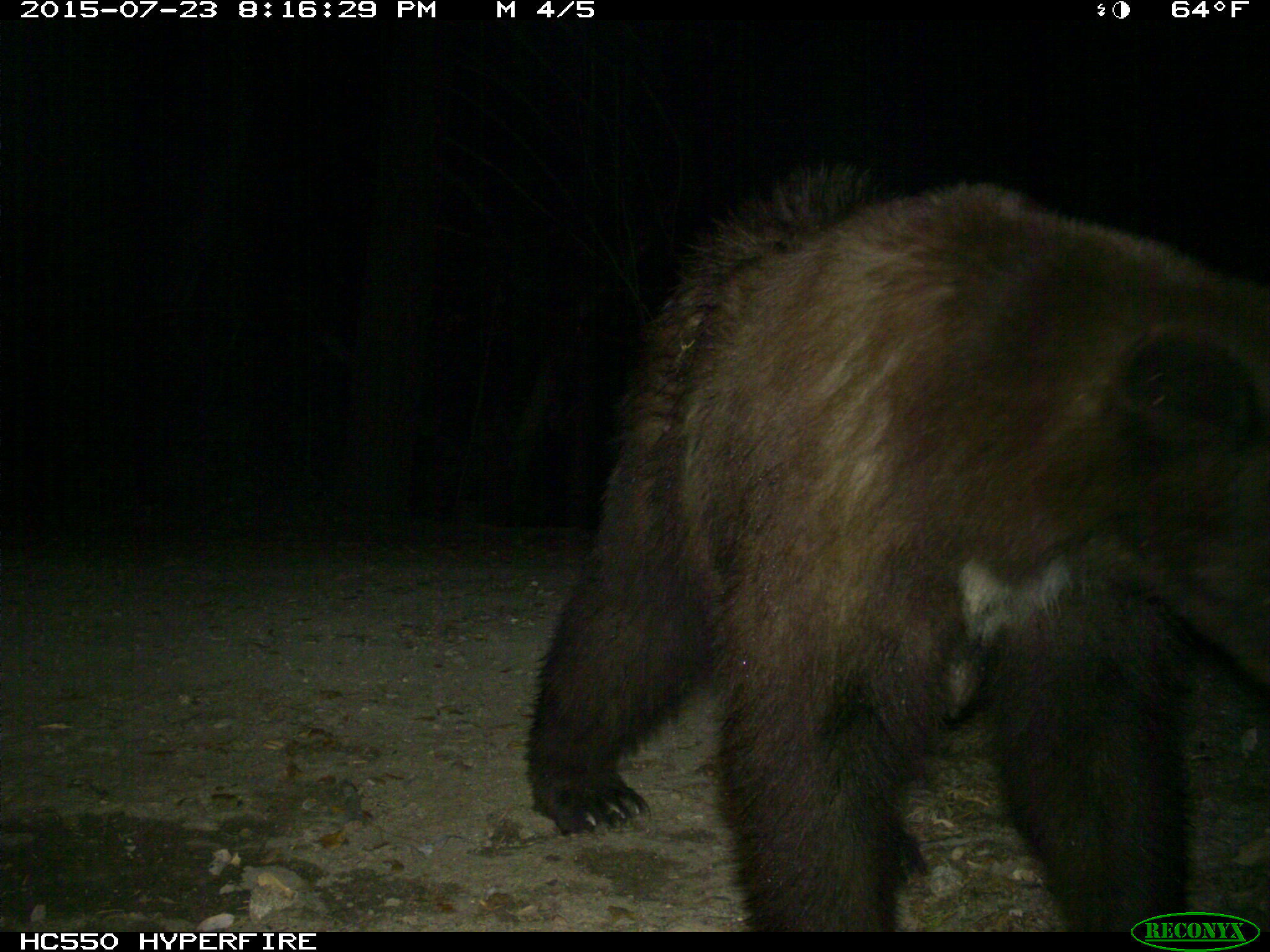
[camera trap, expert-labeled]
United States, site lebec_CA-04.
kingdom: Animalia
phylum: Chordata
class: Mammalia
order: Carnivora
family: Ursidae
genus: Ursus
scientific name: Ursus americanus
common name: american black bear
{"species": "Ursus americanus (american black bear)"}